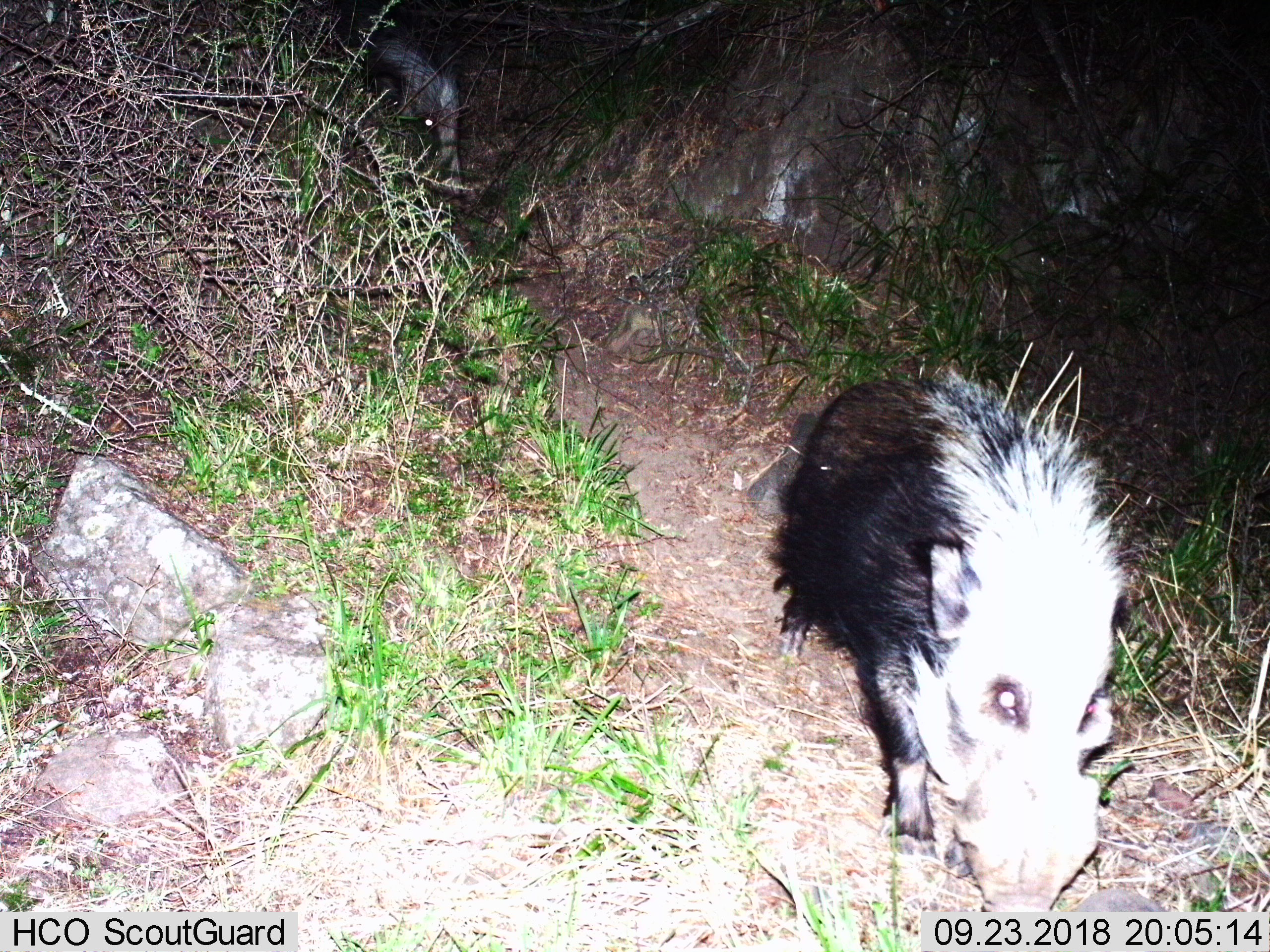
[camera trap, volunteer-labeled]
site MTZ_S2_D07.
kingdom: Animalia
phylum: Chordata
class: Mammalia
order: Artiodactyla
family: Suidae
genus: Potamochoerus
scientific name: Potamochoerus larvatus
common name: bushpig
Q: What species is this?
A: Bushpig (Potamochoerus larvatus).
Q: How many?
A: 2.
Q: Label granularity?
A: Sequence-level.